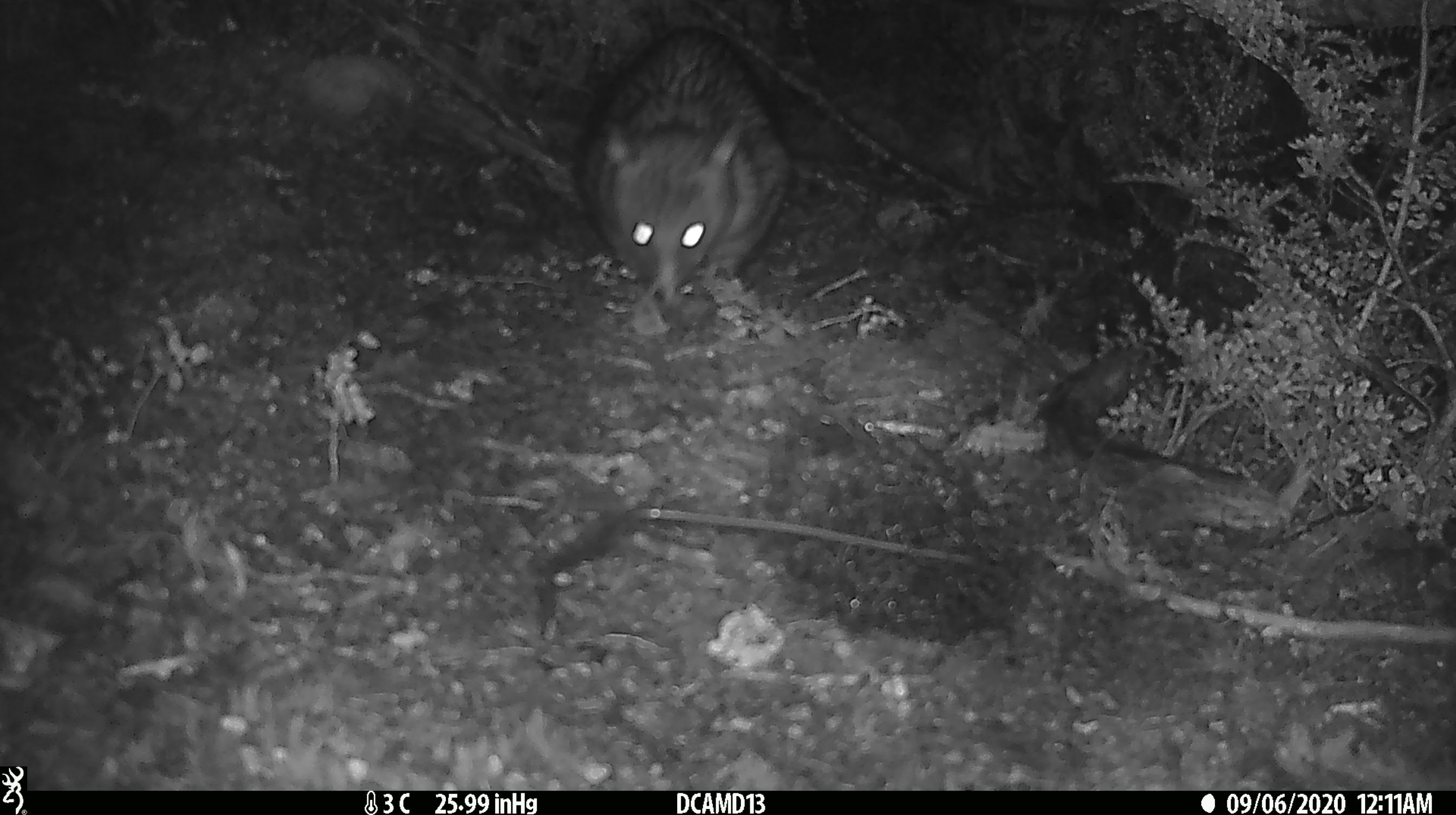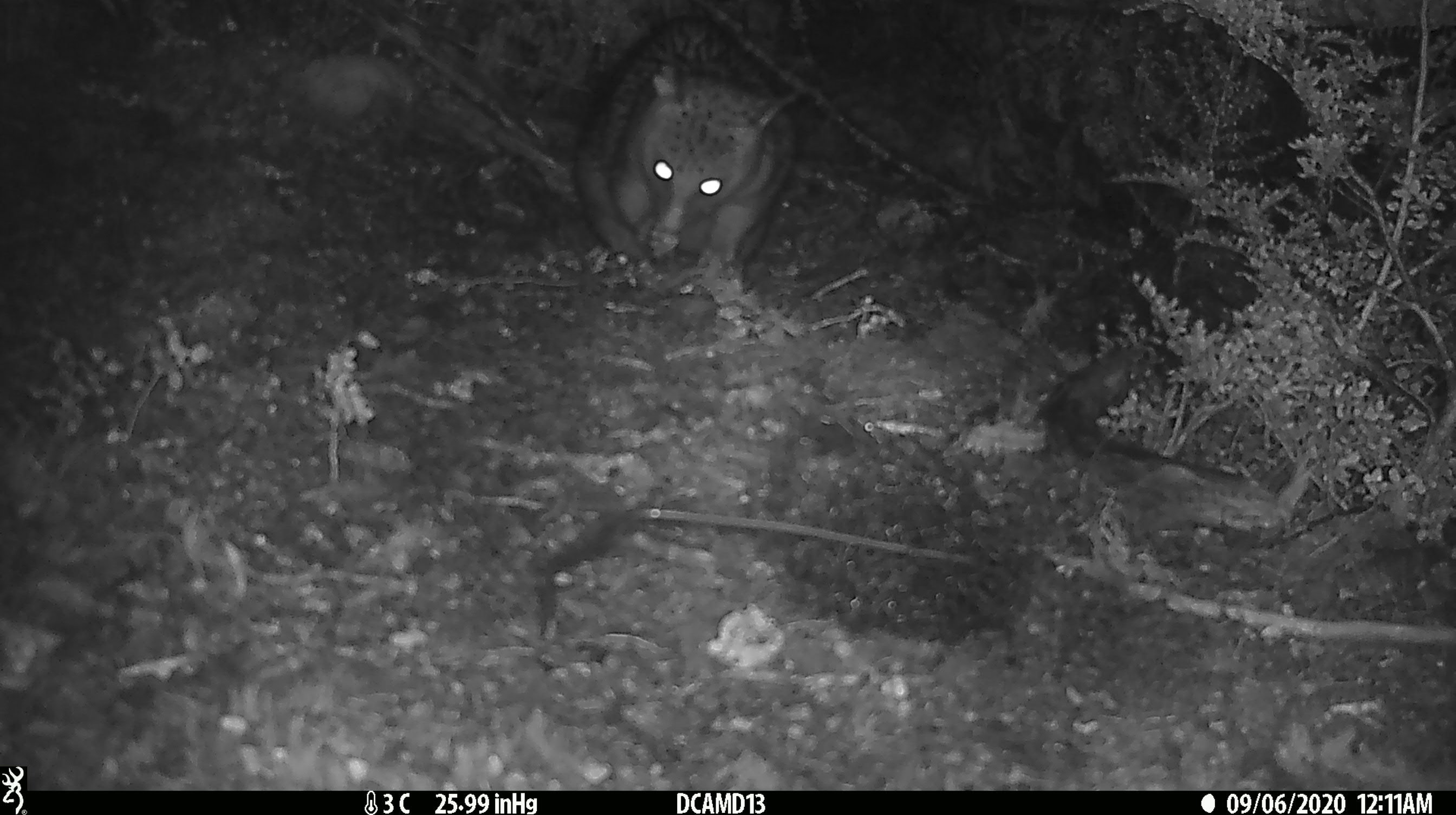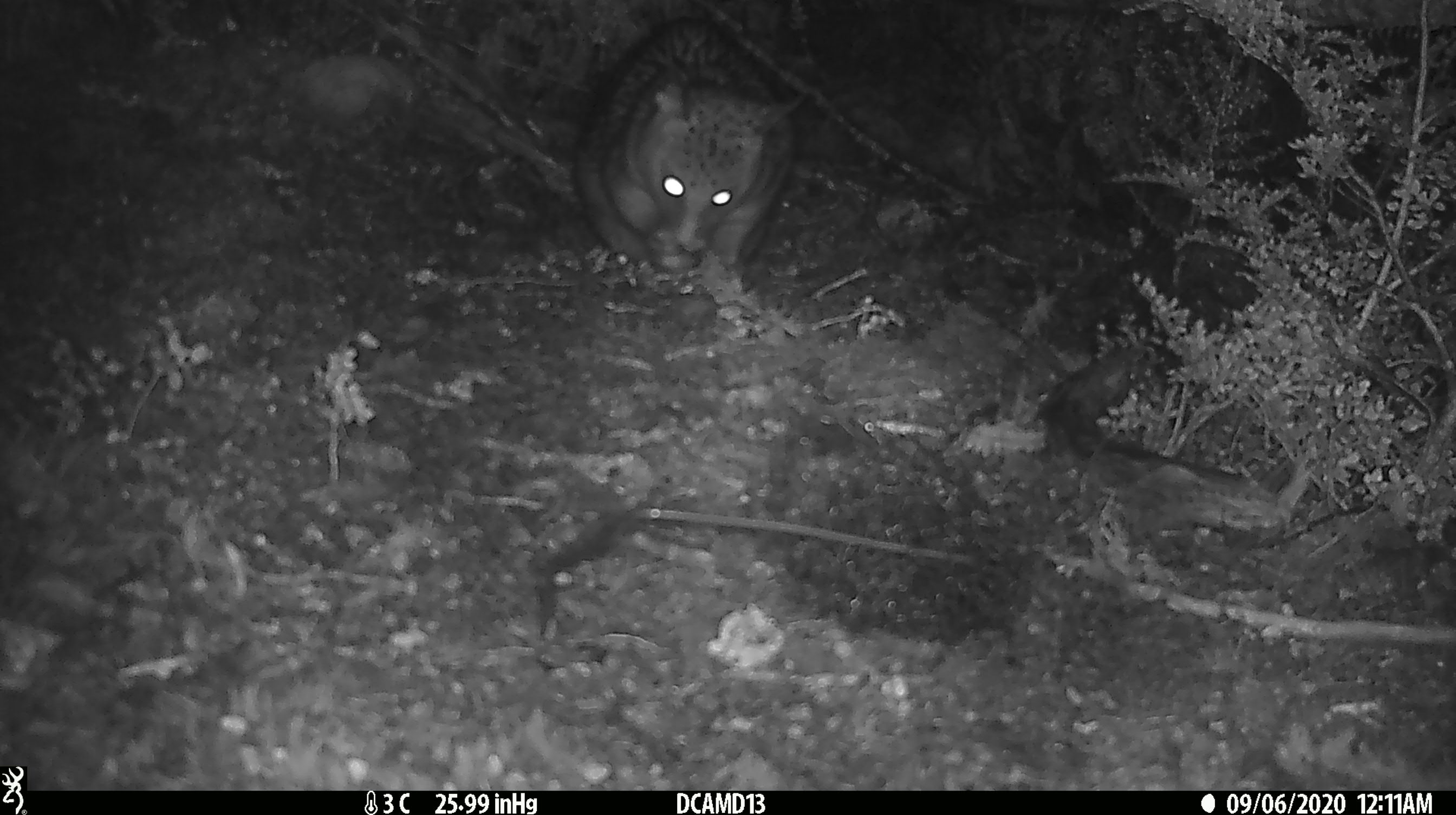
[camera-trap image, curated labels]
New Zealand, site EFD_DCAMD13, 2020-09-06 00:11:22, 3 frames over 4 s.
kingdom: Animalia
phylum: Chordata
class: Mammalia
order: Diprotodontia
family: Phalangeridae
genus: Trichosurus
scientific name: Trichosurus vulpecula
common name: common brushtail possum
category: possum